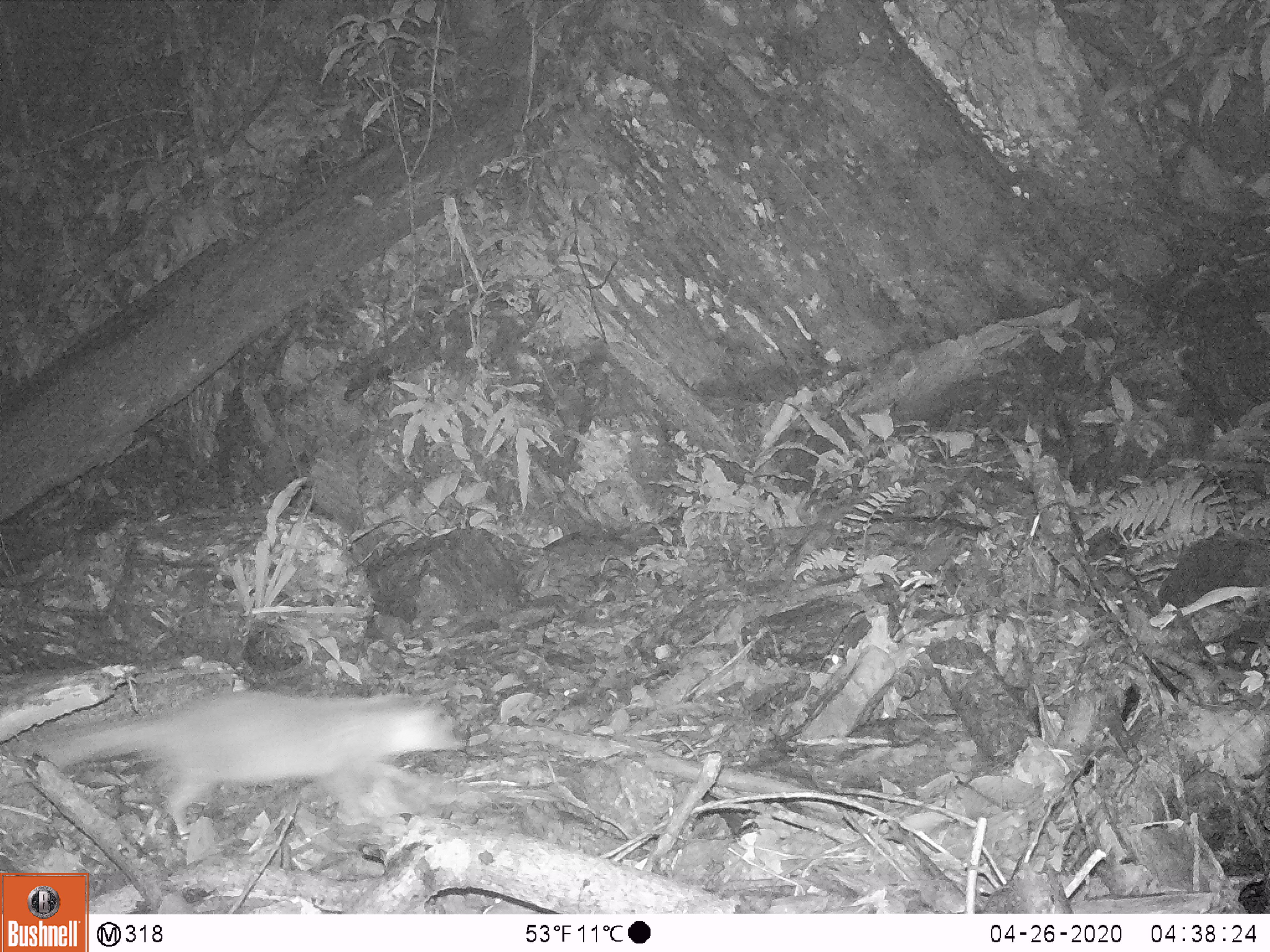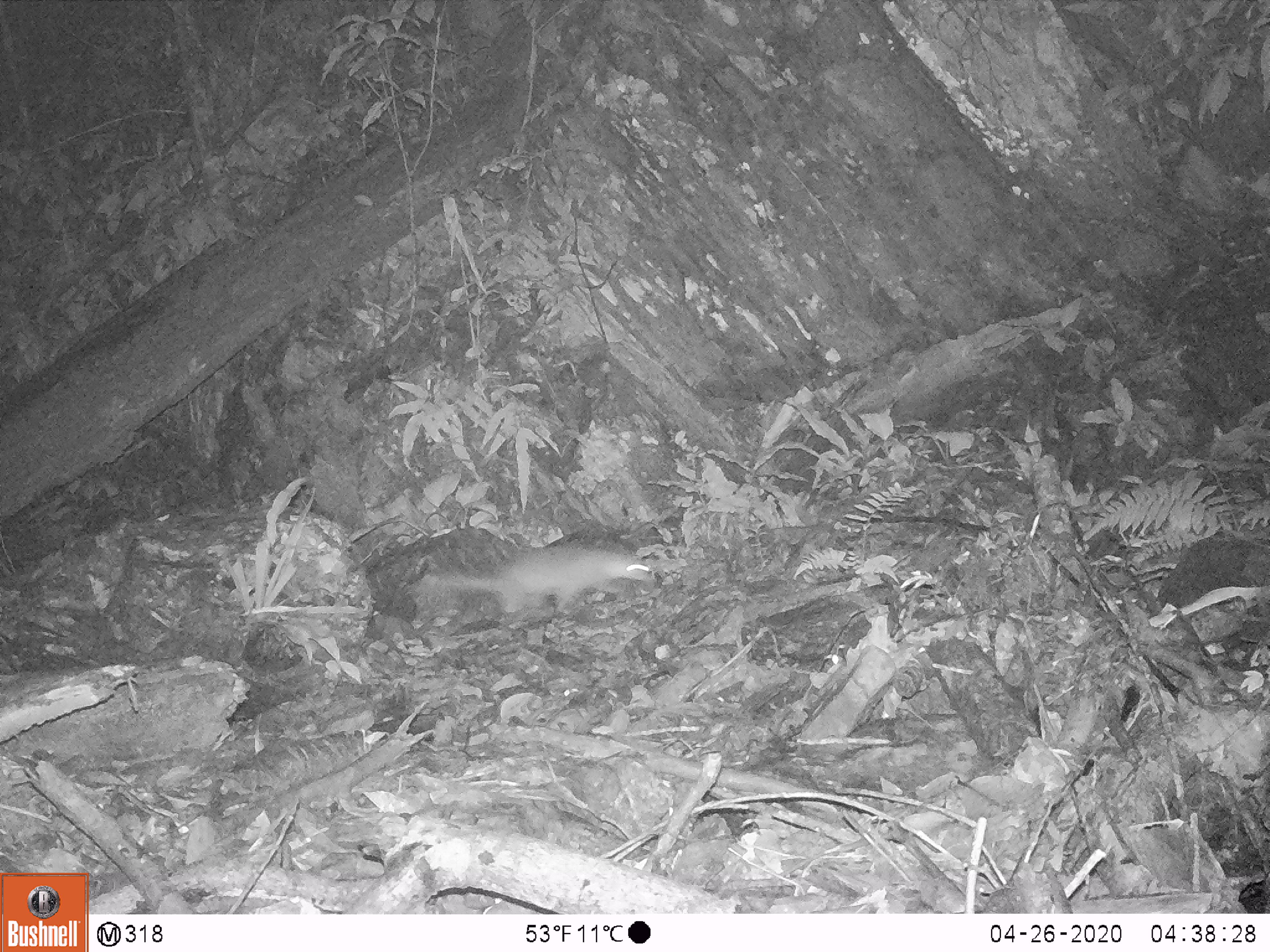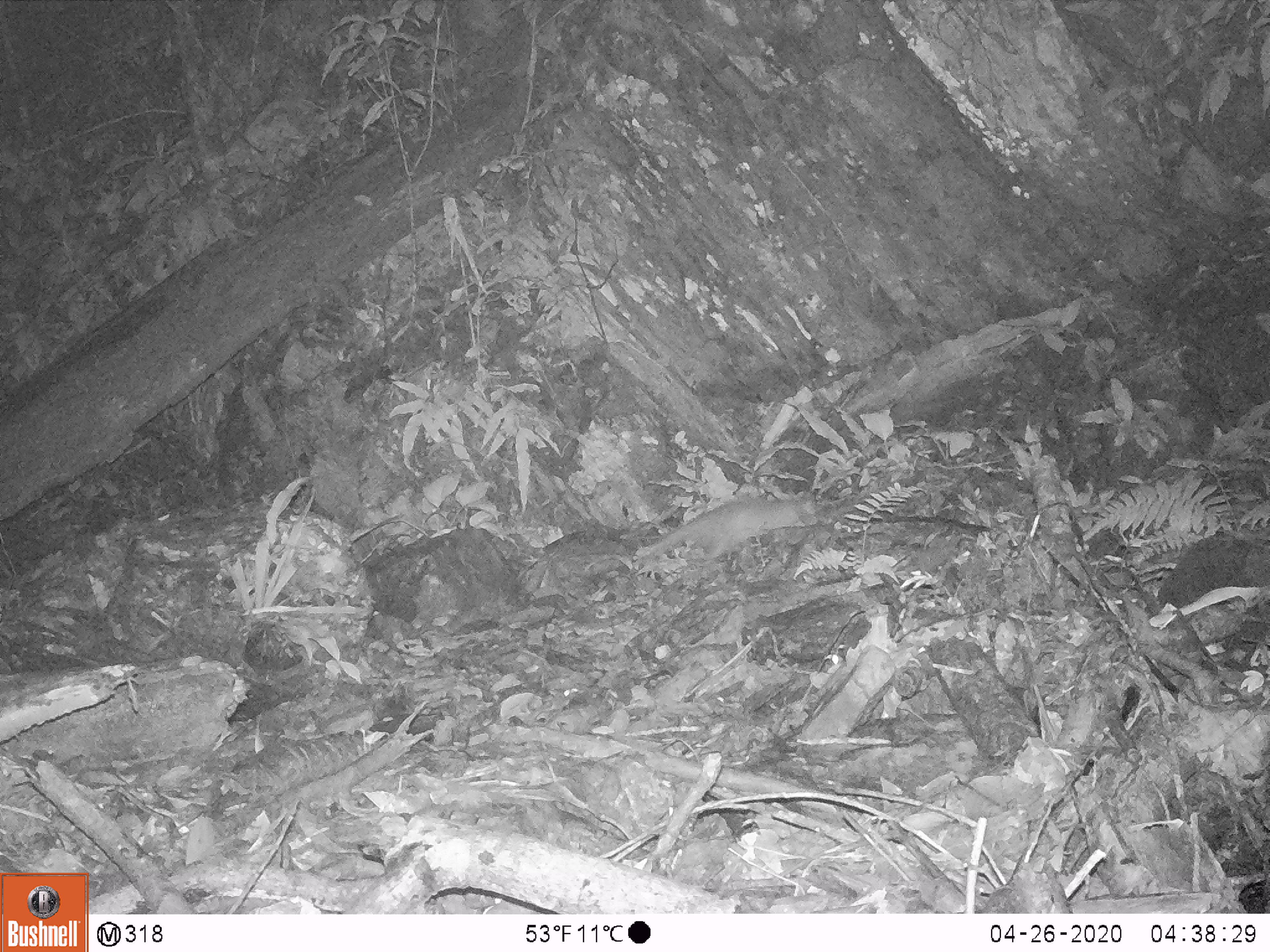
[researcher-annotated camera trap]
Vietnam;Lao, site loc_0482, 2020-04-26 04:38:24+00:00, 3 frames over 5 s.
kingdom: Animalia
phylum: Chordata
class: Mammalia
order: Carnivora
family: Mustelidae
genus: Melogale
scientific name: Melogale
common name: ferret badger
Ferret badger (Melogale). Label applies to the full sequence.